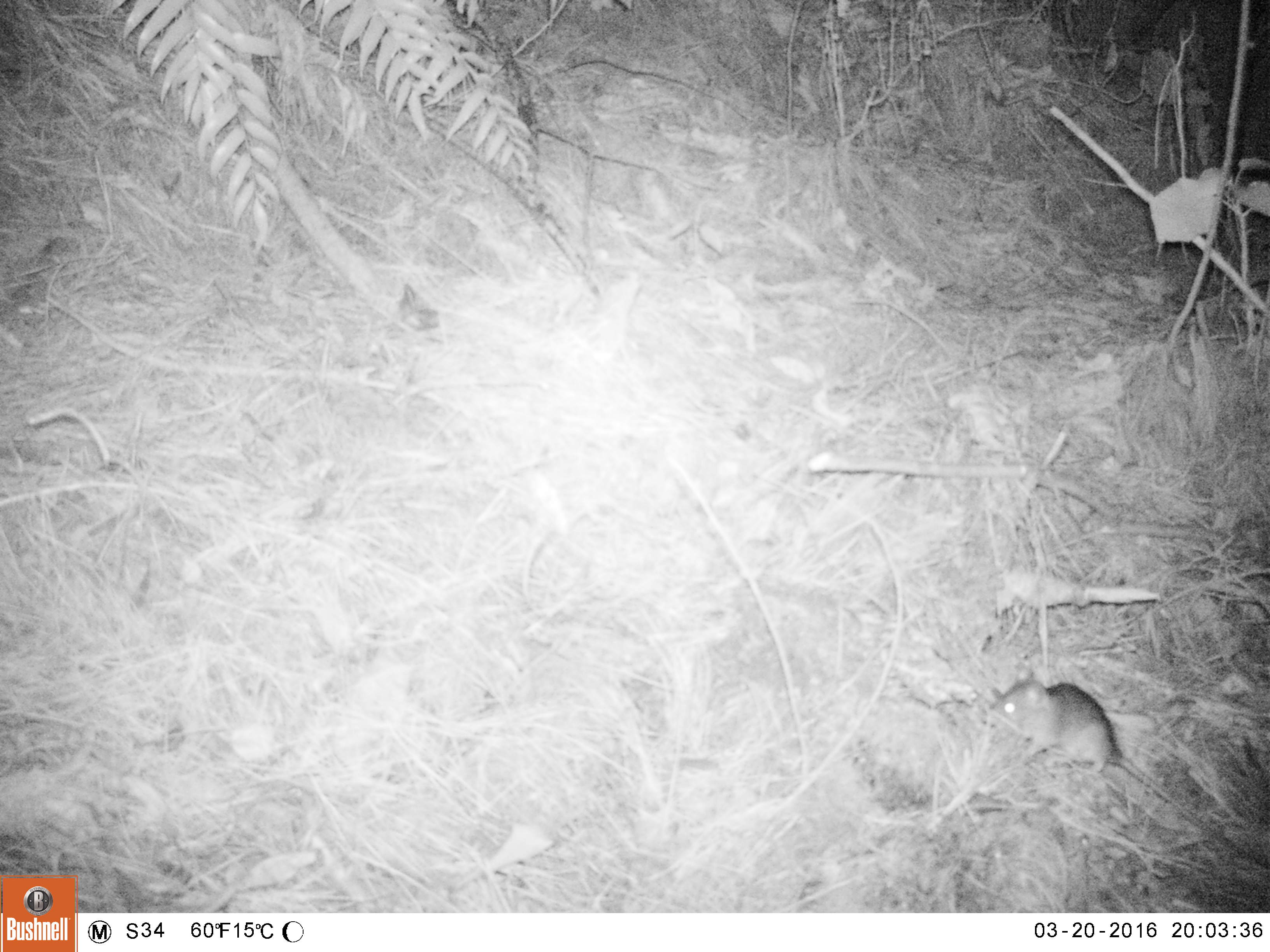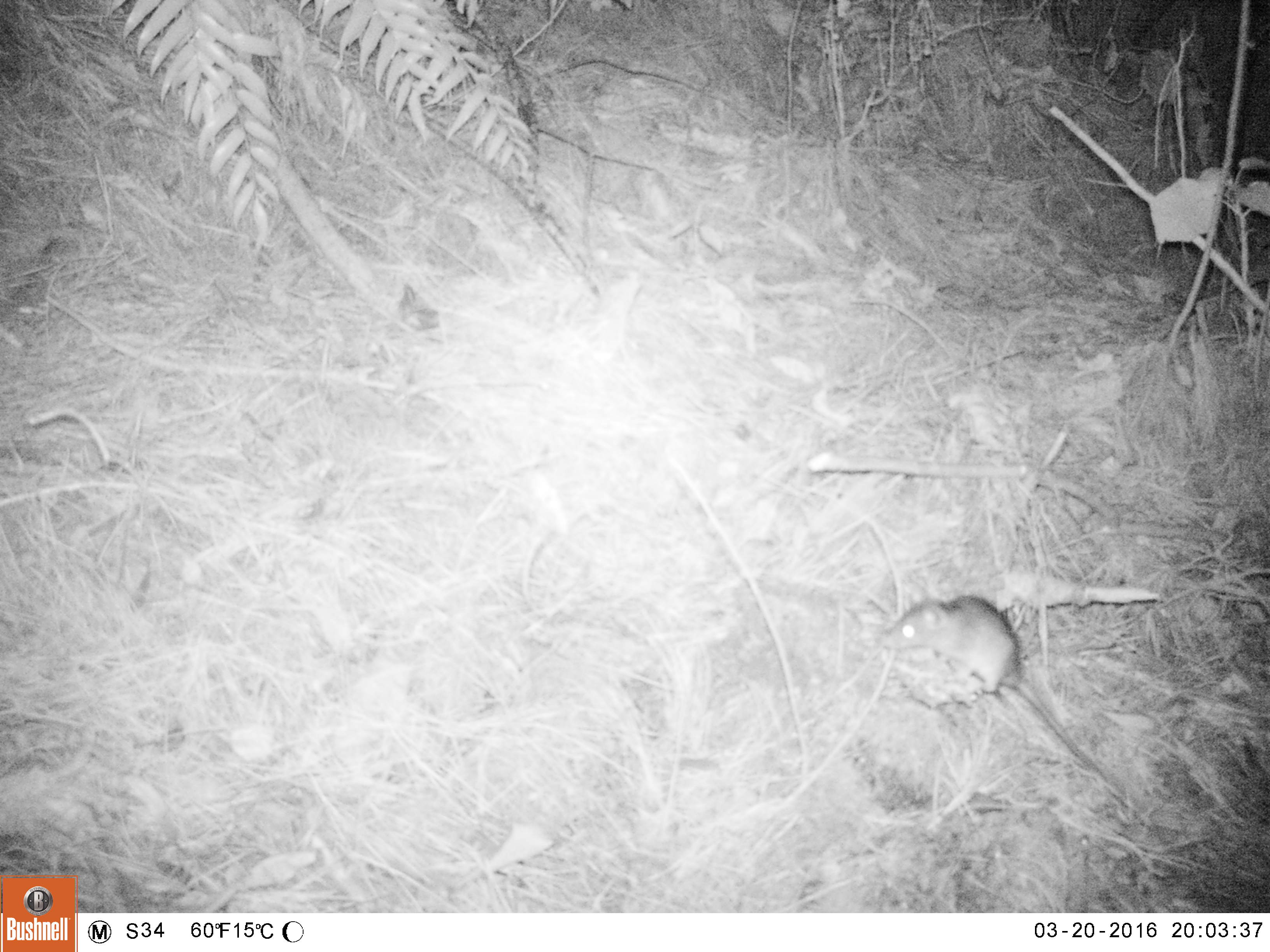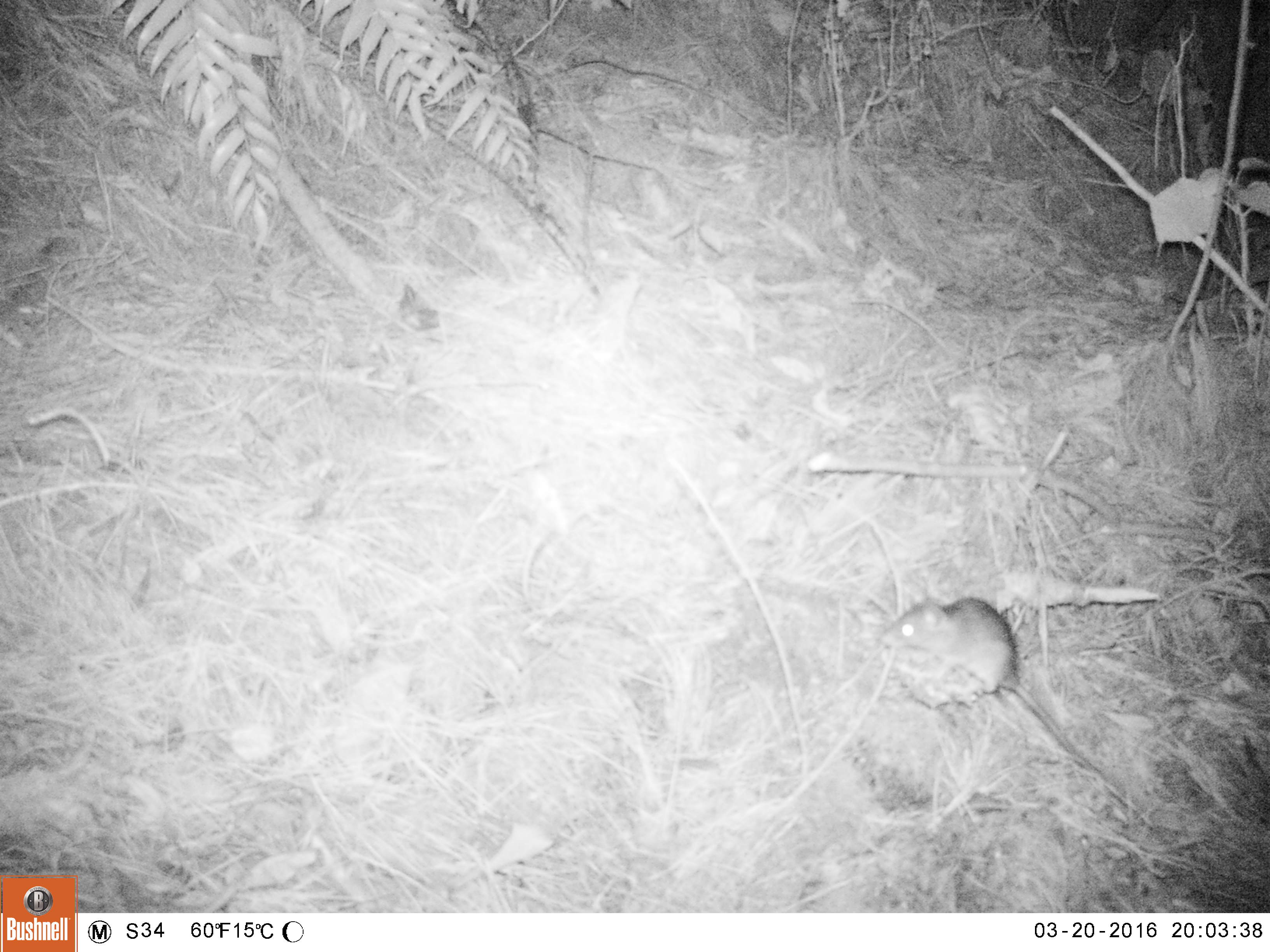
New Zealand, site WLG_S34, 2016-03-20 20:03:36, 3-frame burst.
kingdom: Animalia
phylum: Chordata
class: Mammalia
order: Rodentia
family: Muridae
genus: Rattus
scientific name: Rattus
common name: rat